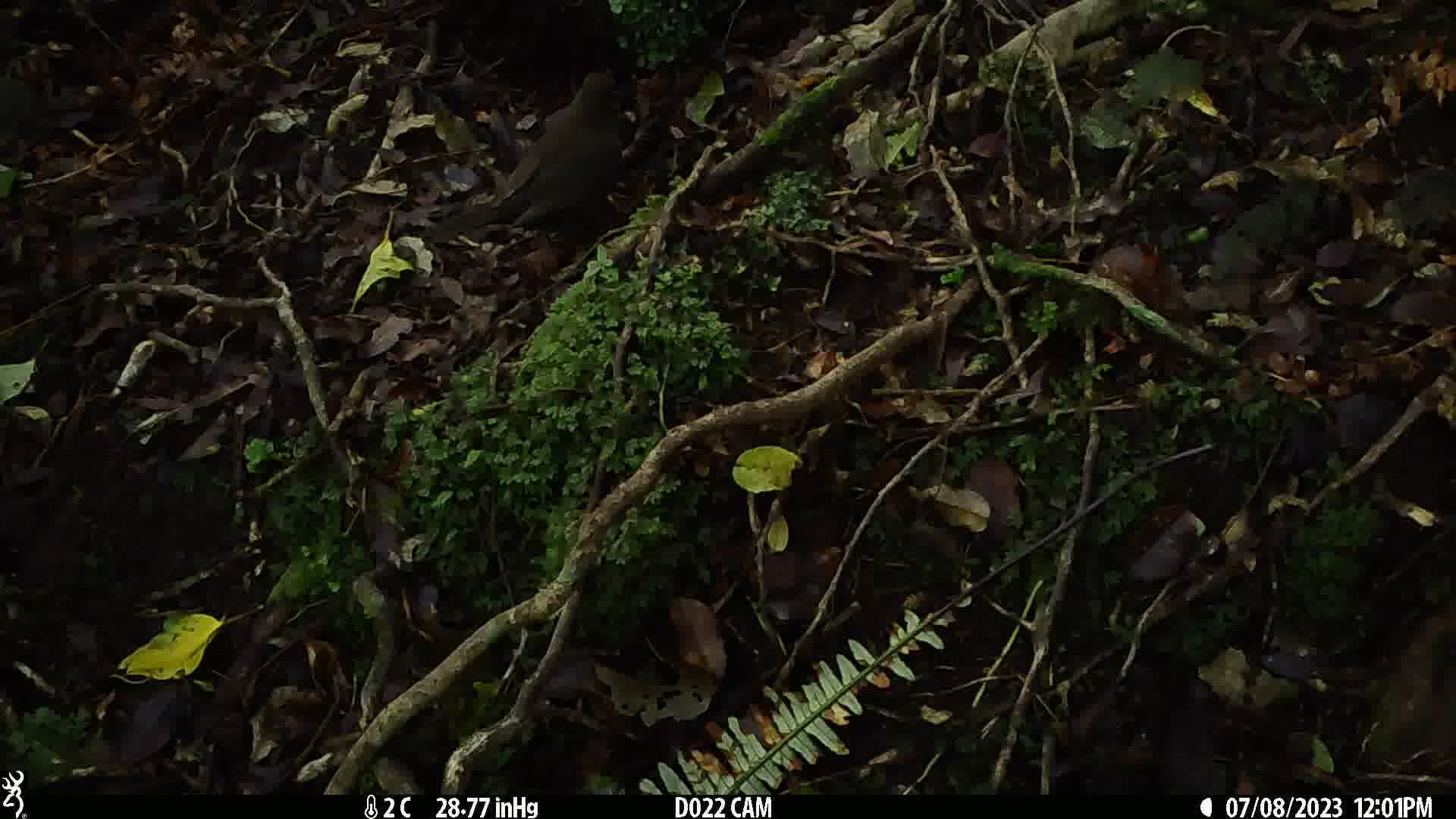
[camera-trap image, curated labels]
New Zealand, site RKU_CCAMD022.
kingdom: Animalia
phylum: Chordata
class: Aves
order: Passeriformes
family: Turdidae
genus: Turdus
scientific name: Turdus merula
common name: eurasian blackbird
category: blackbird